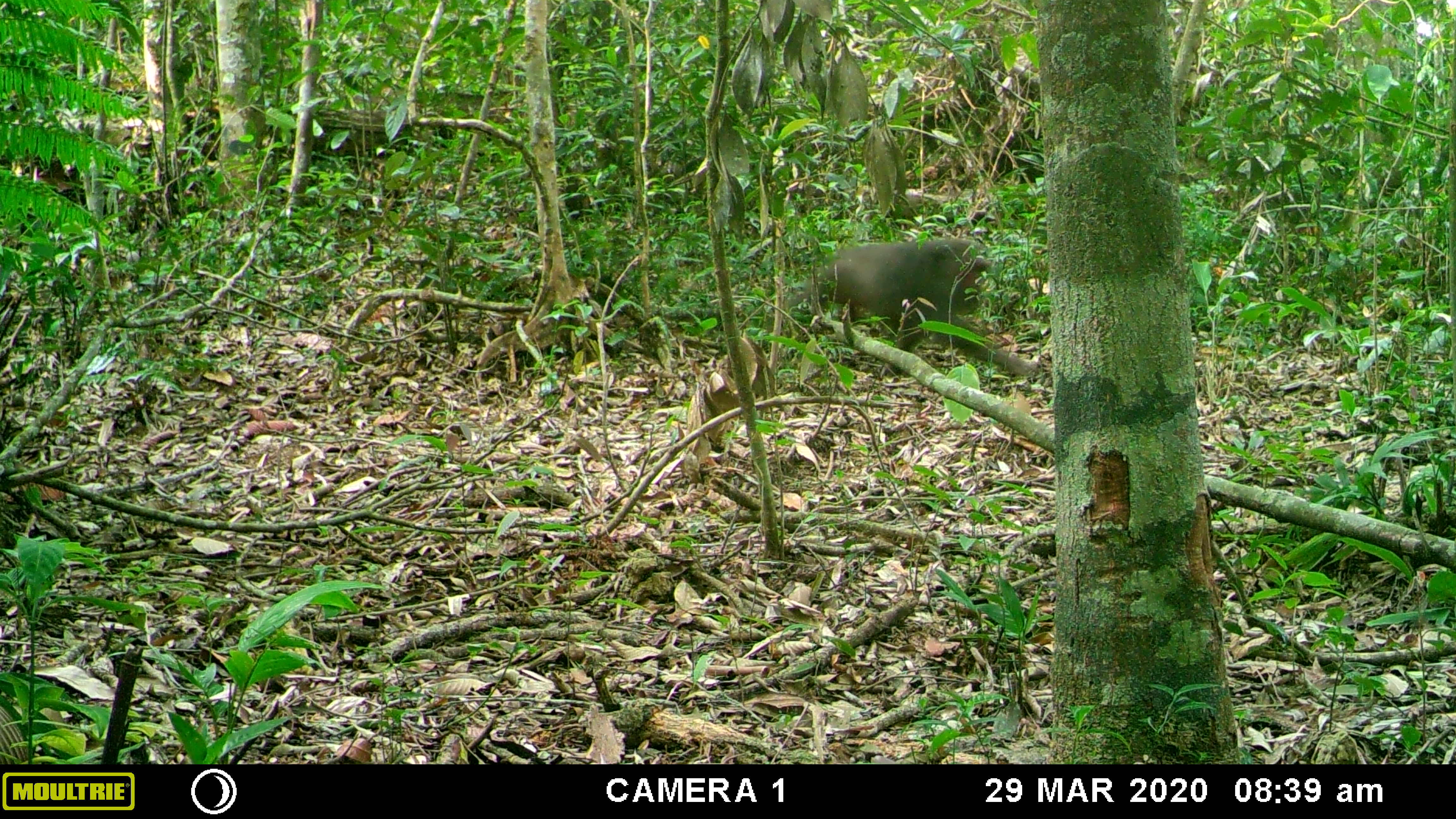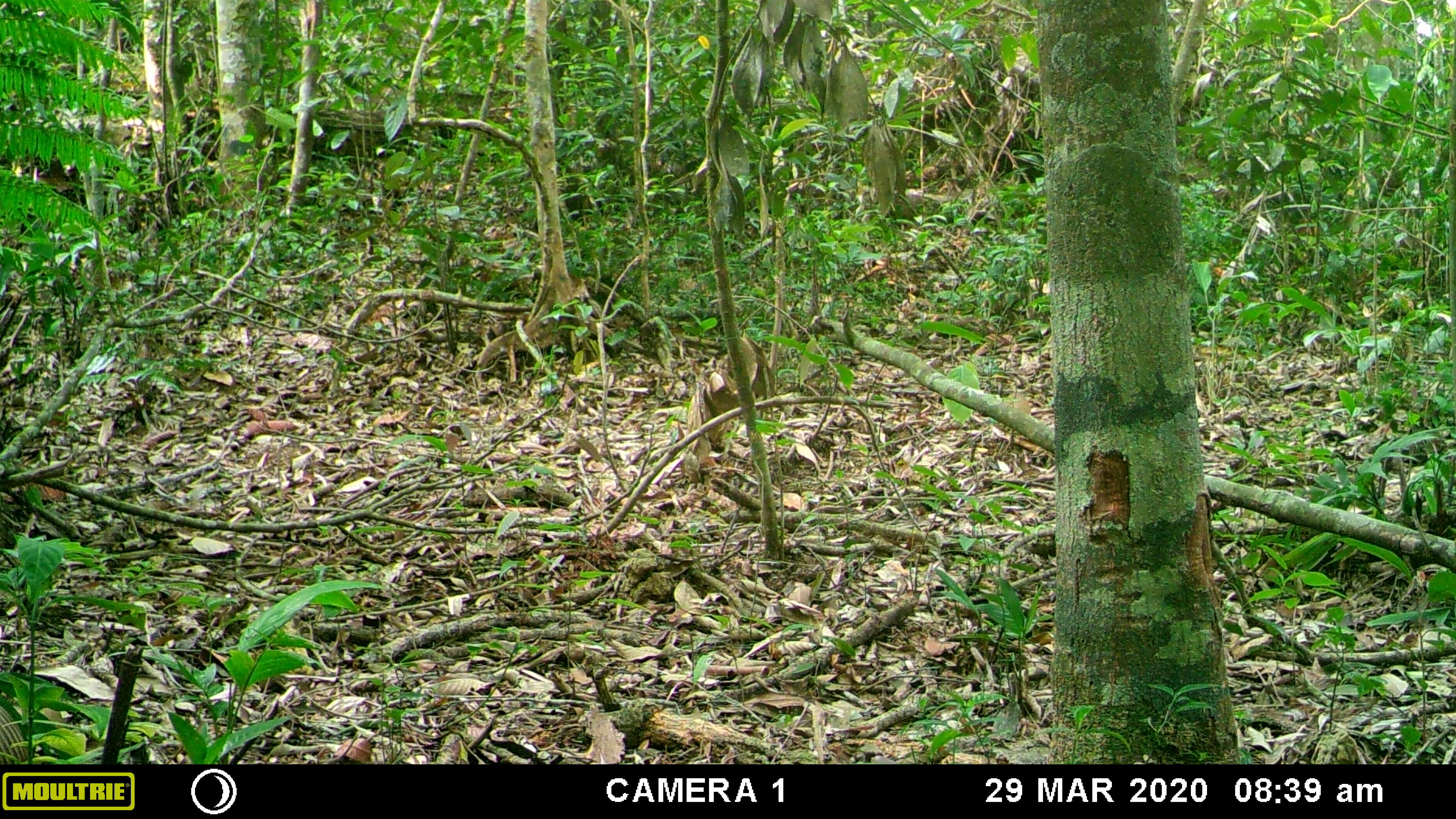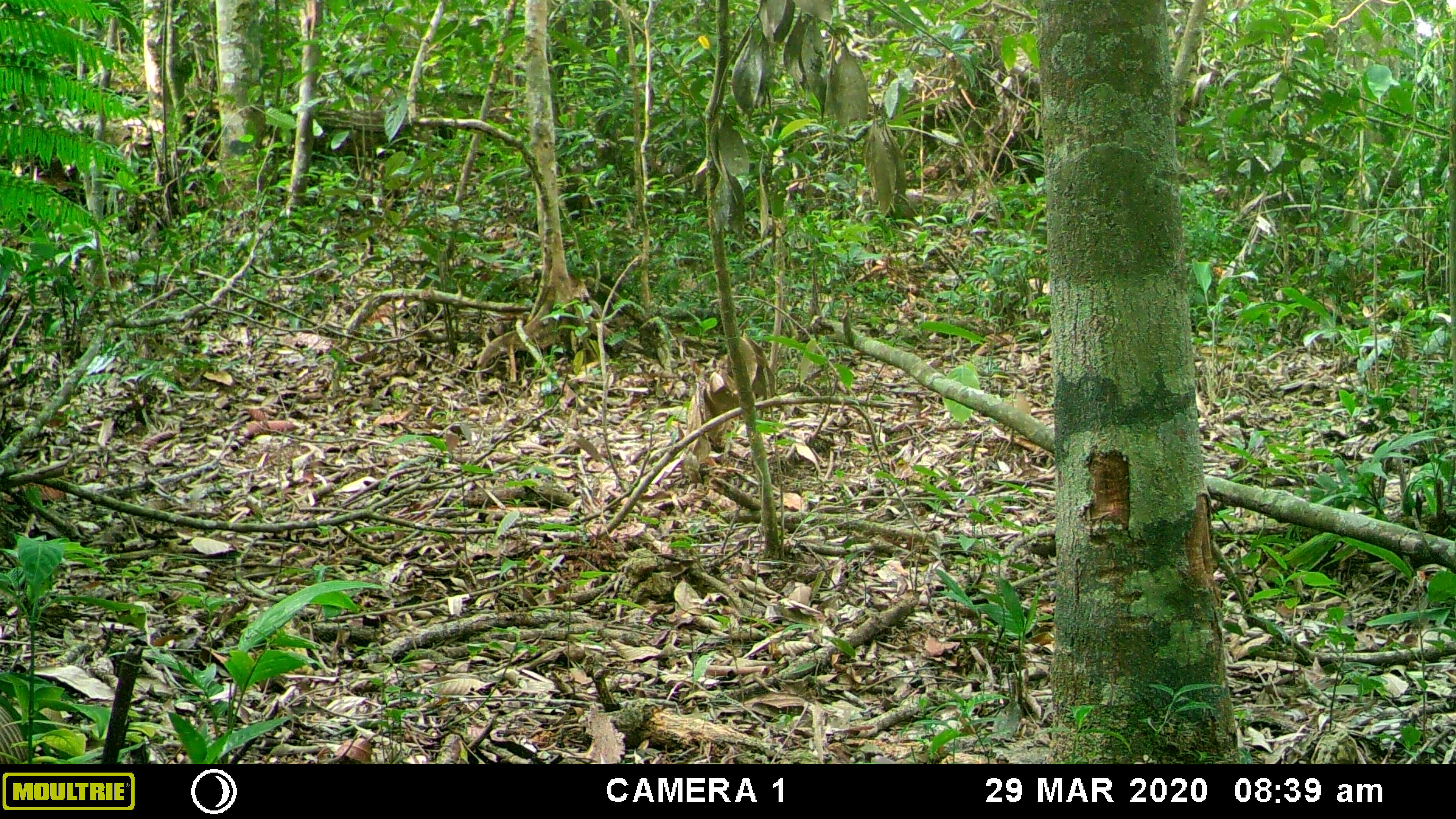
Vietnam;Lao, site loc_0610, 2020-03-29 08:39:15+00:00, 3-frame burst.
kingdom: Animalia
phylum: Chordata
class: Mammalia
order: Primates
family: Cercopithecidae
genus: Macaca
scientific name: Macaca arctoides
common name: stump-tailed macaque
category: stump tailed macaque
Stump tailed macaque (stump-tailed macaque) (Macaca arctoides). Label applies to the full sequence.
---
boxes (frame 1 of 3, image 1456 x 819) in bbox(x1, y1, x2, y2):
stump tailed macaque: bbox(782, 236, 1039, 378)